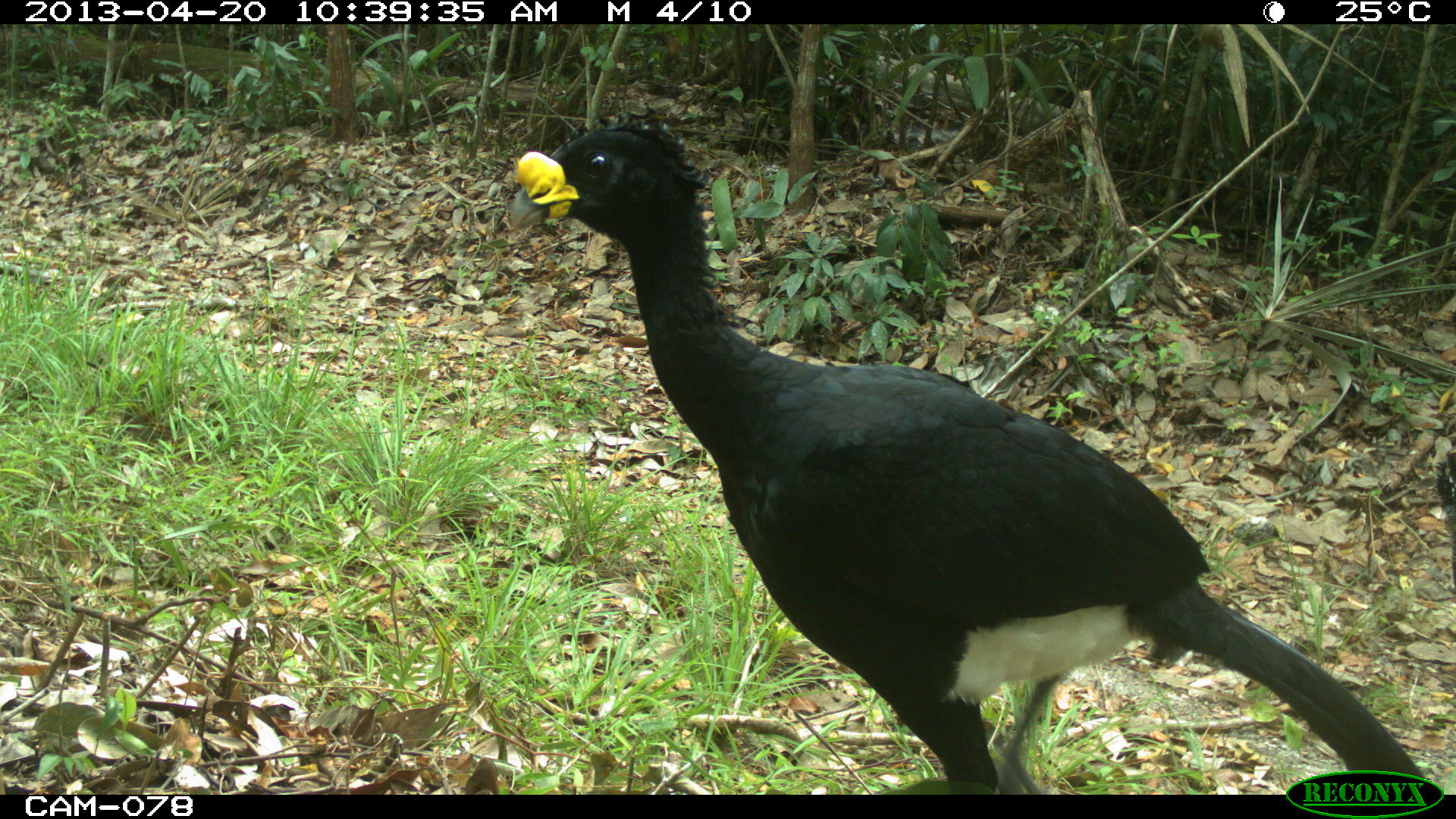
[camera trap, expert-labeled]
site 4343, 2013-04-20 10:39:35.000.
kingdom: Animalia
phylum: Chordata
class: Aves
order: Galliformes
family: Cracidae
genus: Crax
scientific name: Crax rubra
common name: great curassow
Crax rubra (great curassow), count 2.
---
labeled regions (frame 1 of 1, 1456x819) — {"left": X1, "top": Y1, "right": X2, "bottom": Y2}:
crax rubra: {"left": 508, "top": 108, "right": 1429, "bottom": 794}